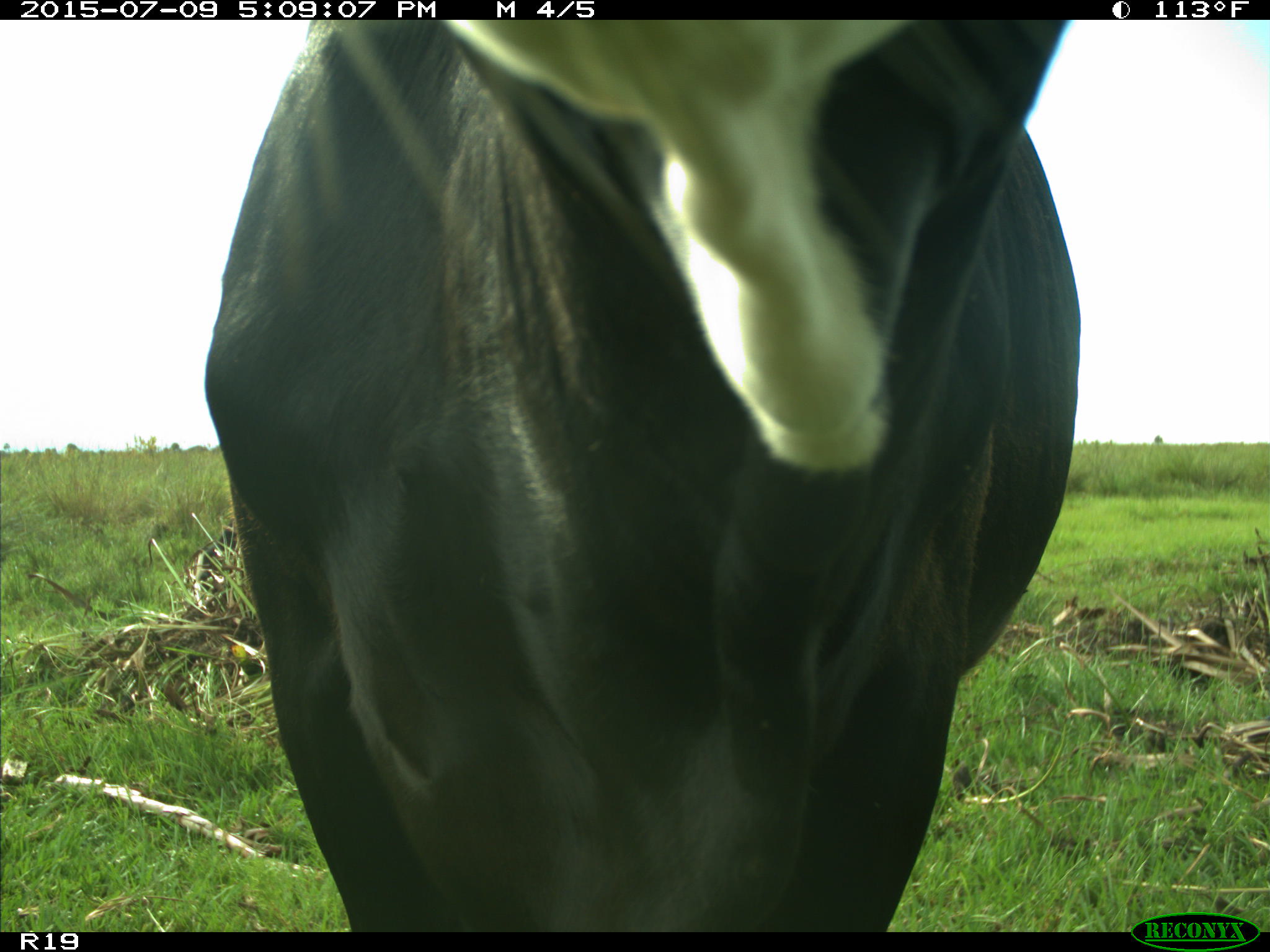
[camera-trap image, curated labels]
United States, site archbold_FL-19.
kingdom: Animalia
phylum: Chordata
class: Mammalia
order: Artiodactyla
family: Bovidae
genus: Bos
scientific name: Bos taurus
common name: domestic cow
Bos taurus (domestic cow).